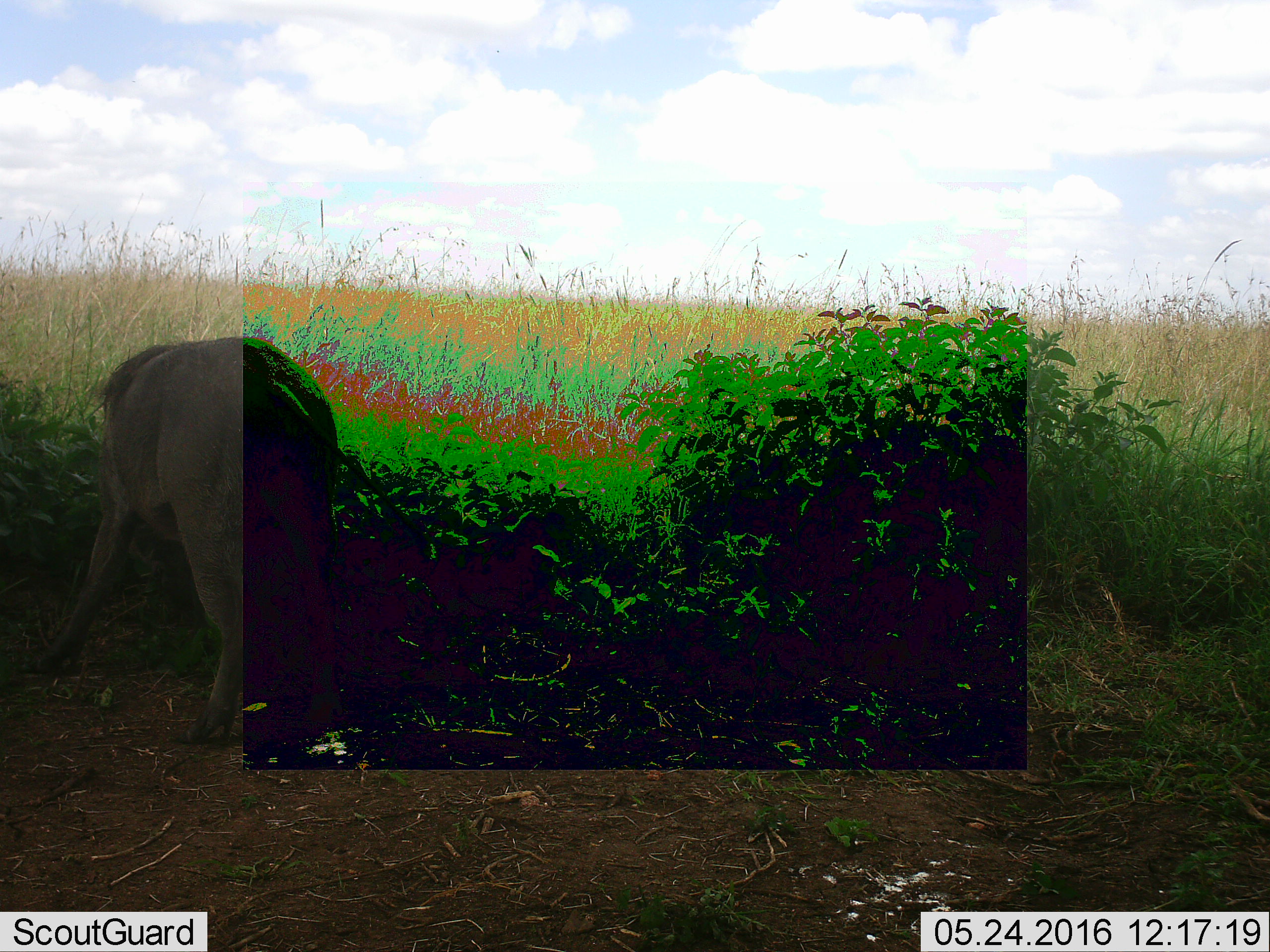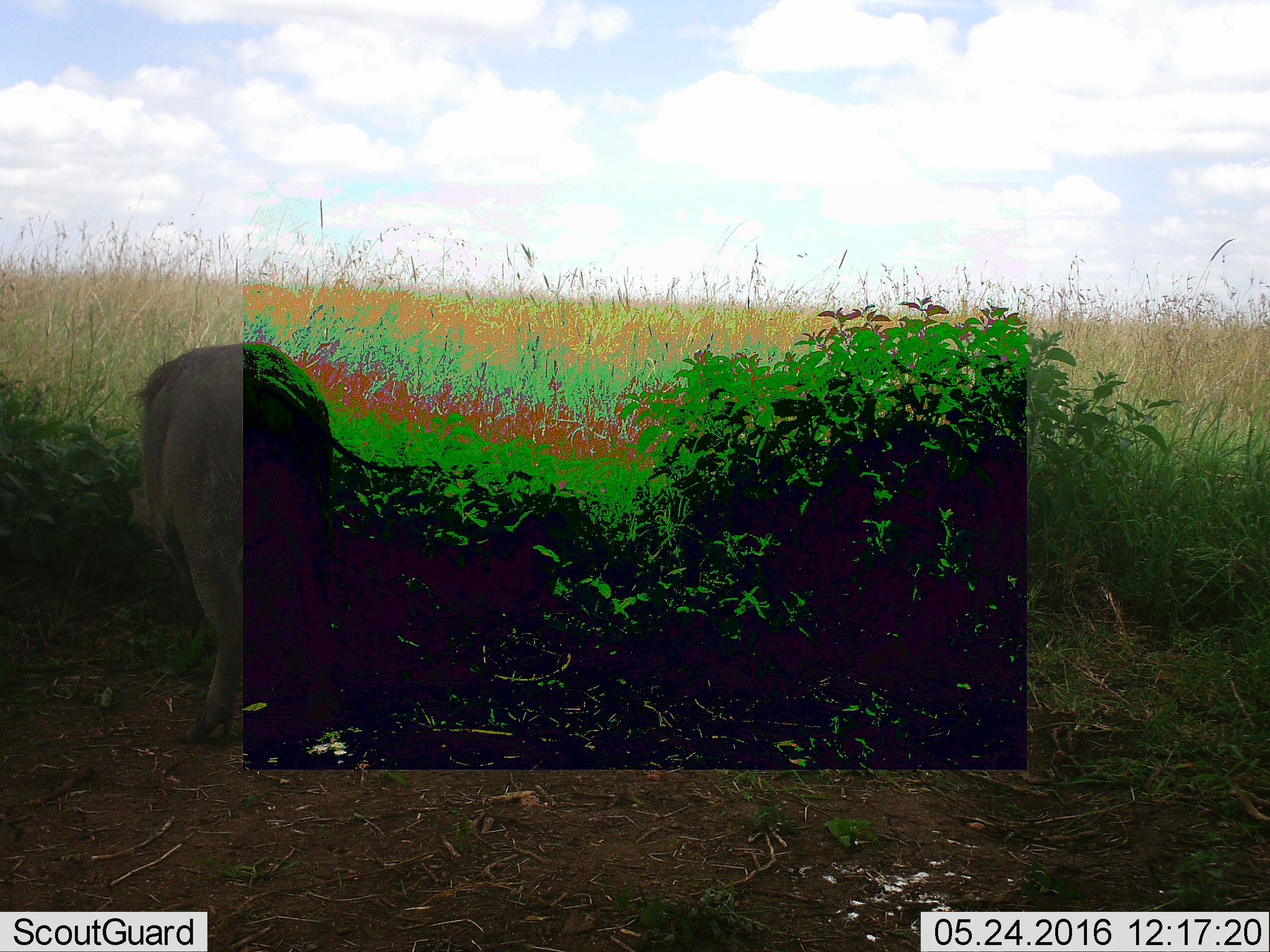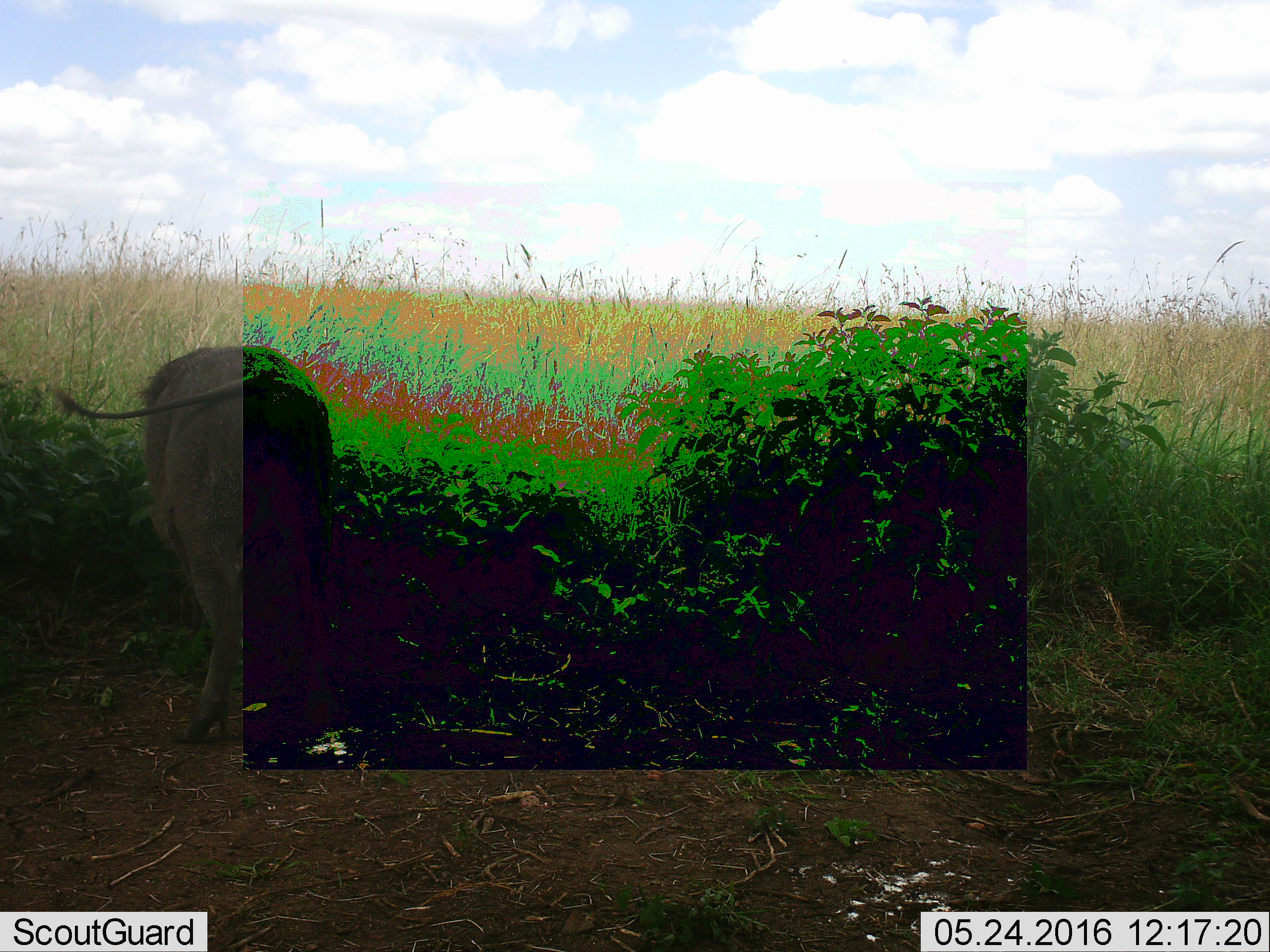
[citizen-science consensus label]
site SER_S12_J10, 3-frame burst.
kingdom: Animalia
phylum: Chordata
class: Mammalia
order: Artiodactyla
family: Suidae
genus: Phacochoerus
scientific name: Phacochoerus africanus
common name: warthog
Warthog (Phacochoerus africanus), count 1. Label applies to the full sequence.